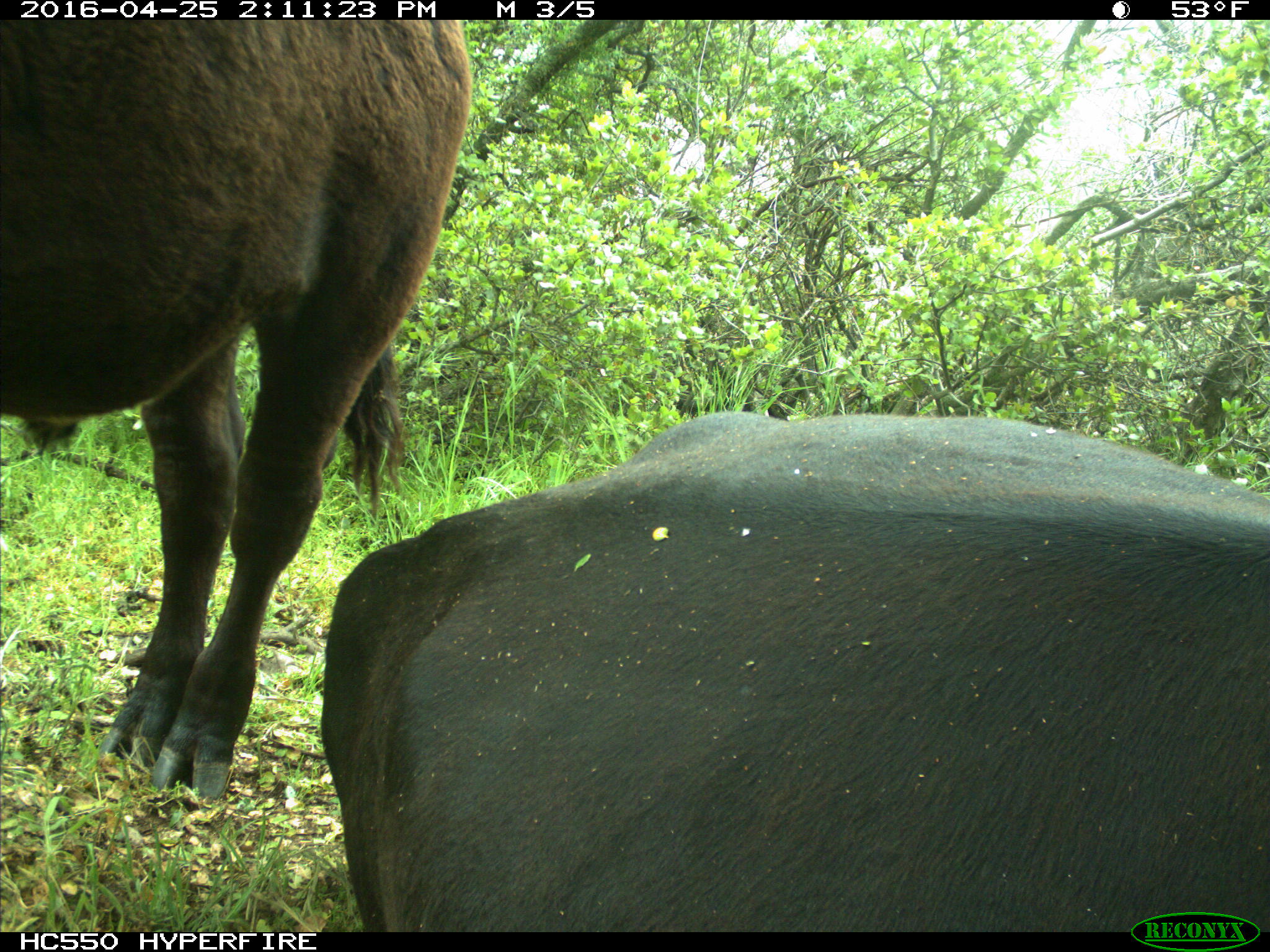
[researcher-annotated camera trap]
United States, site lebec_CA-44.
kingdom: Animalia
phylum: Chordata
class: Mammalia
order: Artiodactyla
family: Bovidae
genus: Bos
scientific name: Bos taurus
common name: domestic cow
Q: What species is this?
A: Bos taurus (domestic cow).